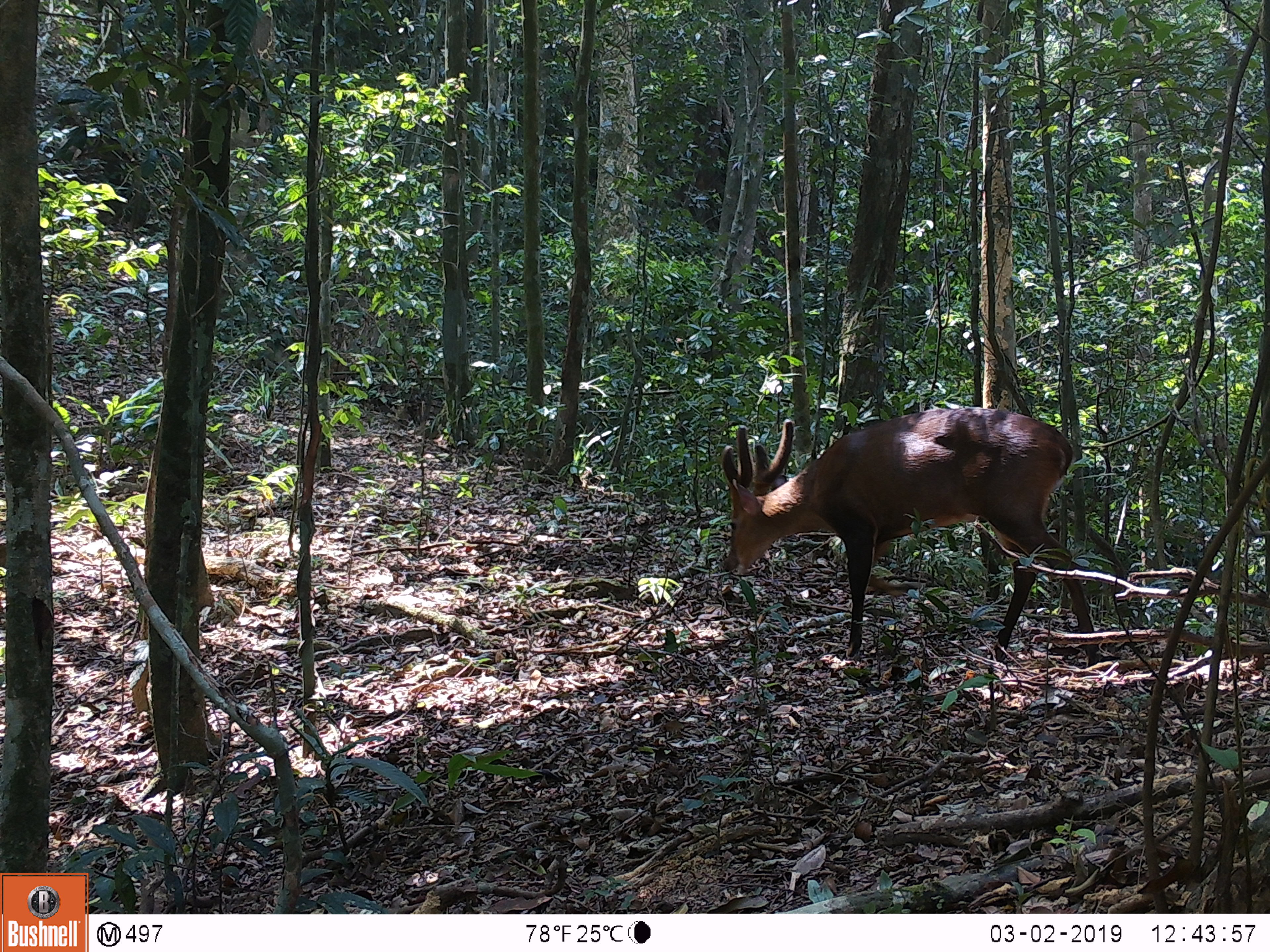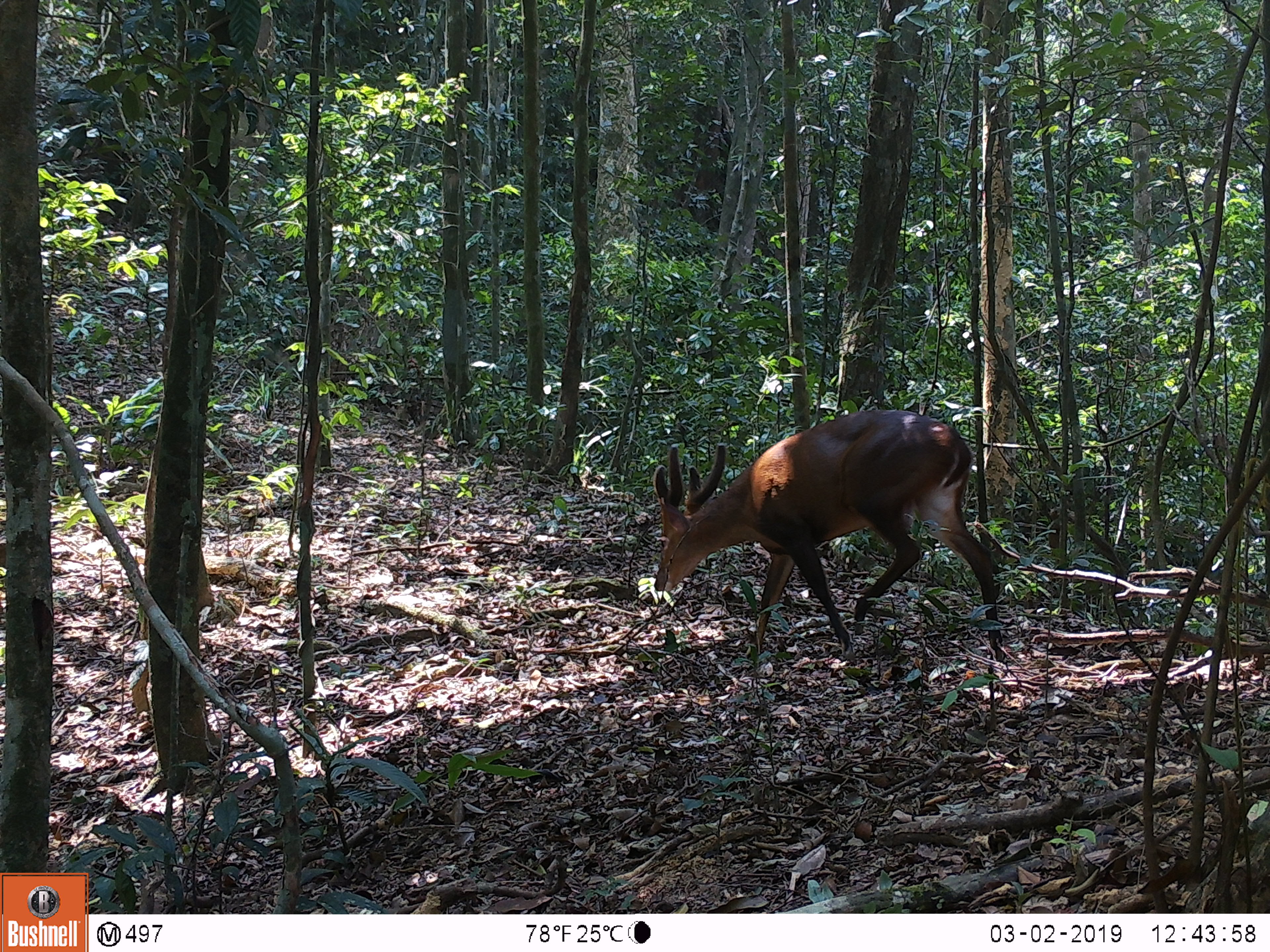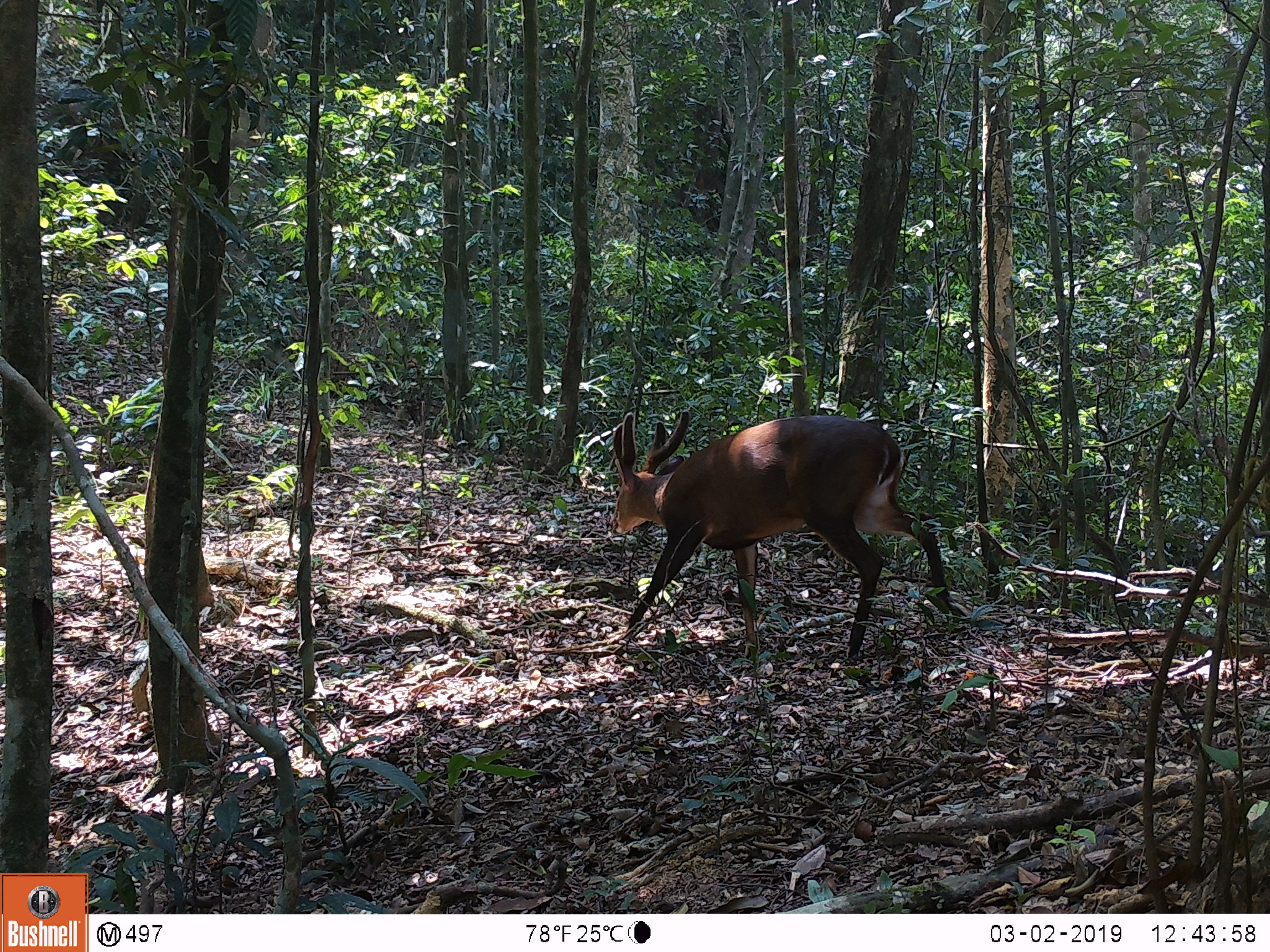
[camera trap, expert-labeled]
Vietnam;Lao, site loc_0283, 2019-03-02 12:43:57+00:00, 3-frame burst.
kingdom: Animalia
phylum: Chordata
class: Mammalia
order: Artiodactyla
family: Cervidae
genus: Muntiacus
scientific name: Muntiacus vuquangensis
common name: large-antlered muntjac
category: large antlered muntjac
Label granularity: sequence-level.